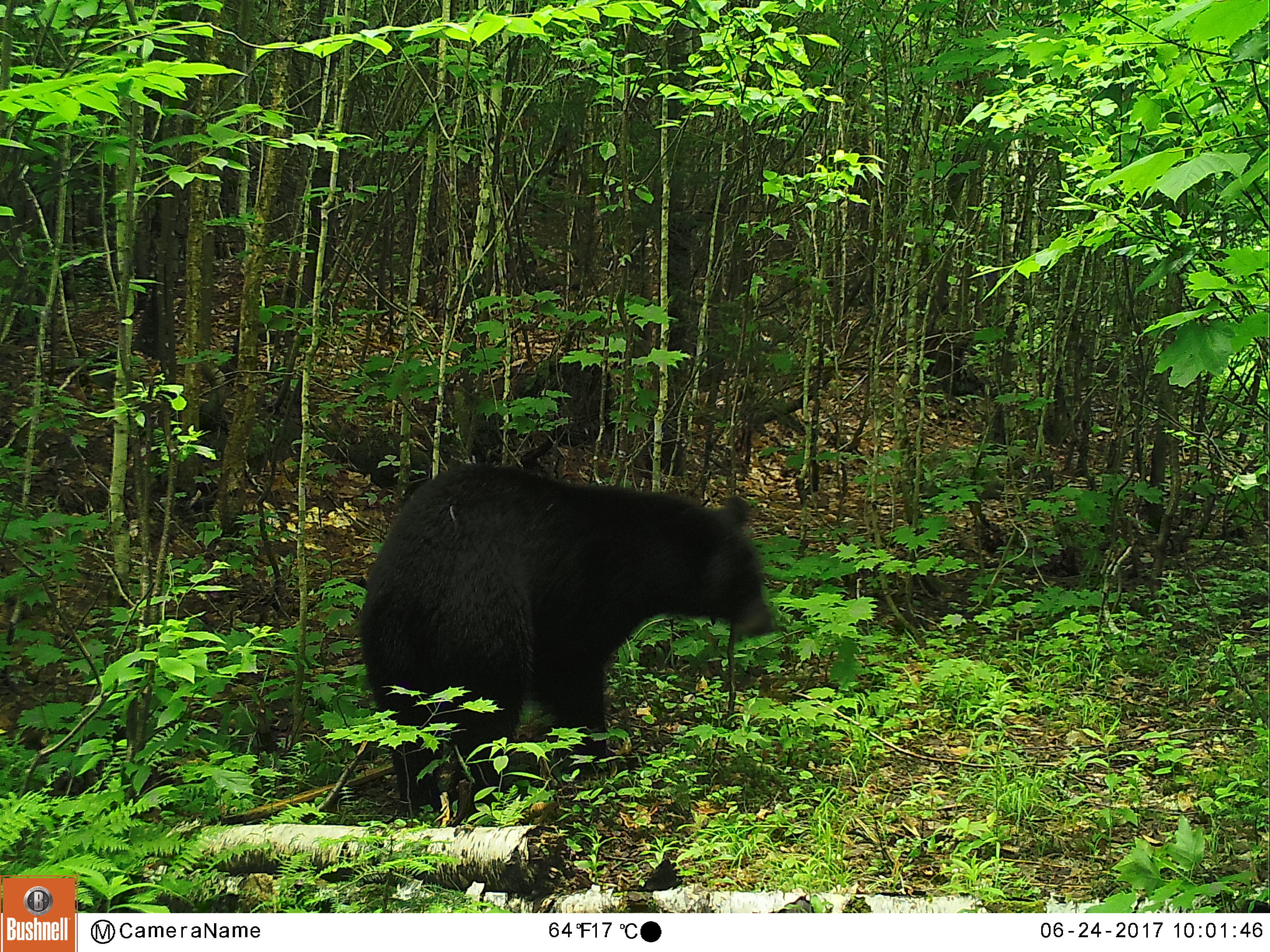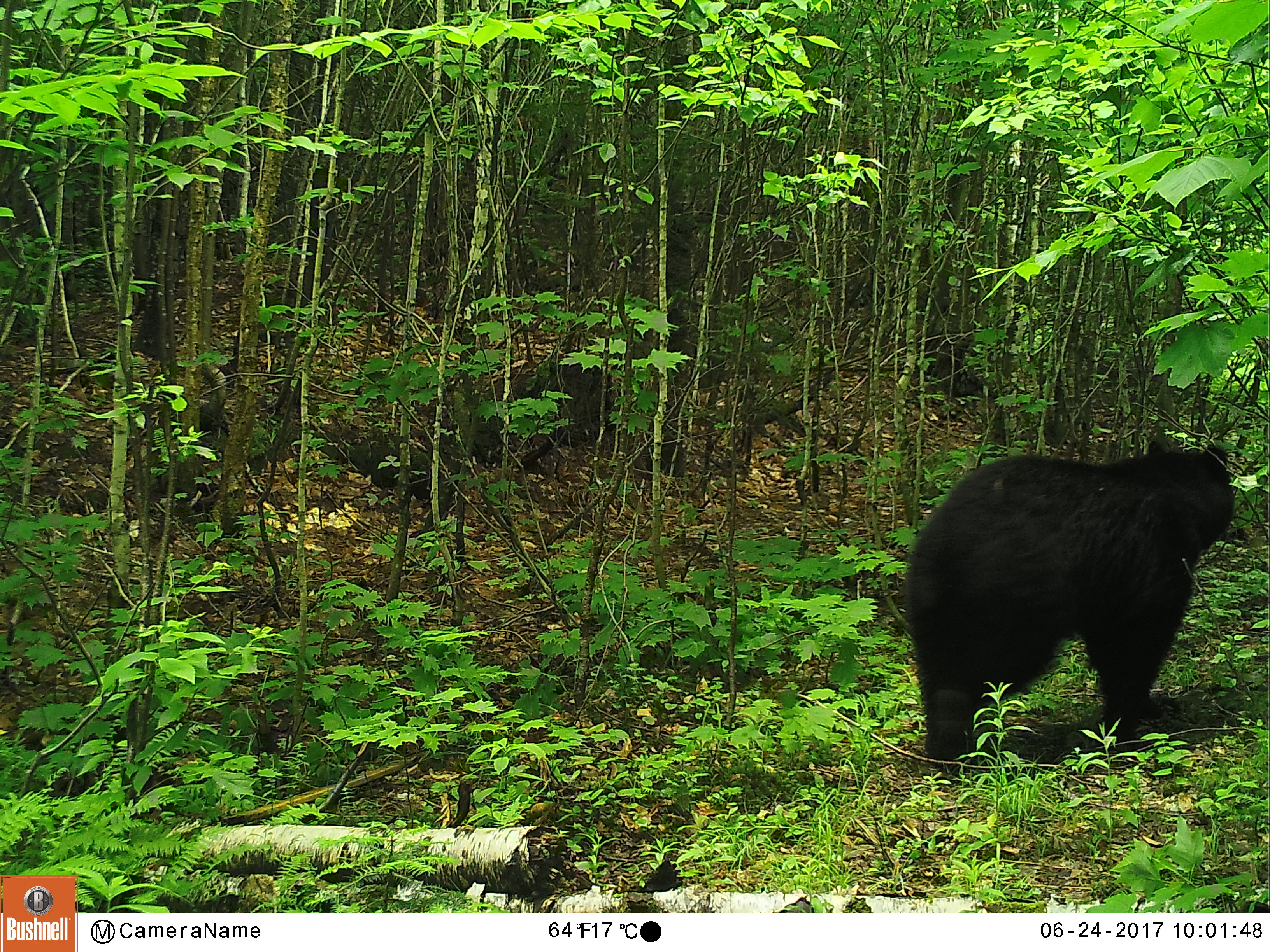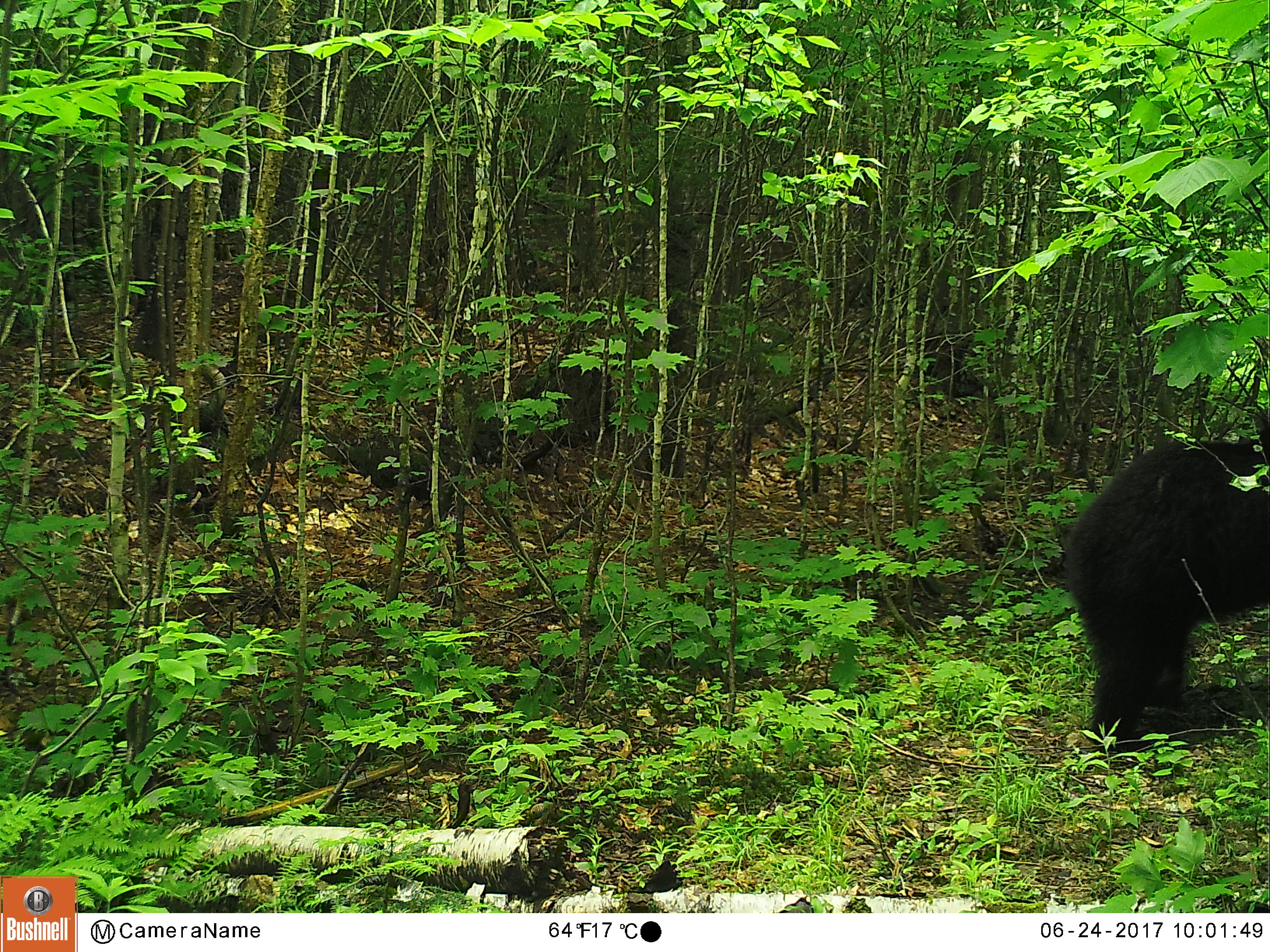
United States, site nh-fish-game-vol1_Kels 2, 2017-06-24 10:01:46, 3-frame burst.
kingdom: Animalia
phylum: Chordata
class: Mammalia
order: Carnivora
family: Ursidae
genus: Ursus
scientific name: Ursus americanus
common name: black bear